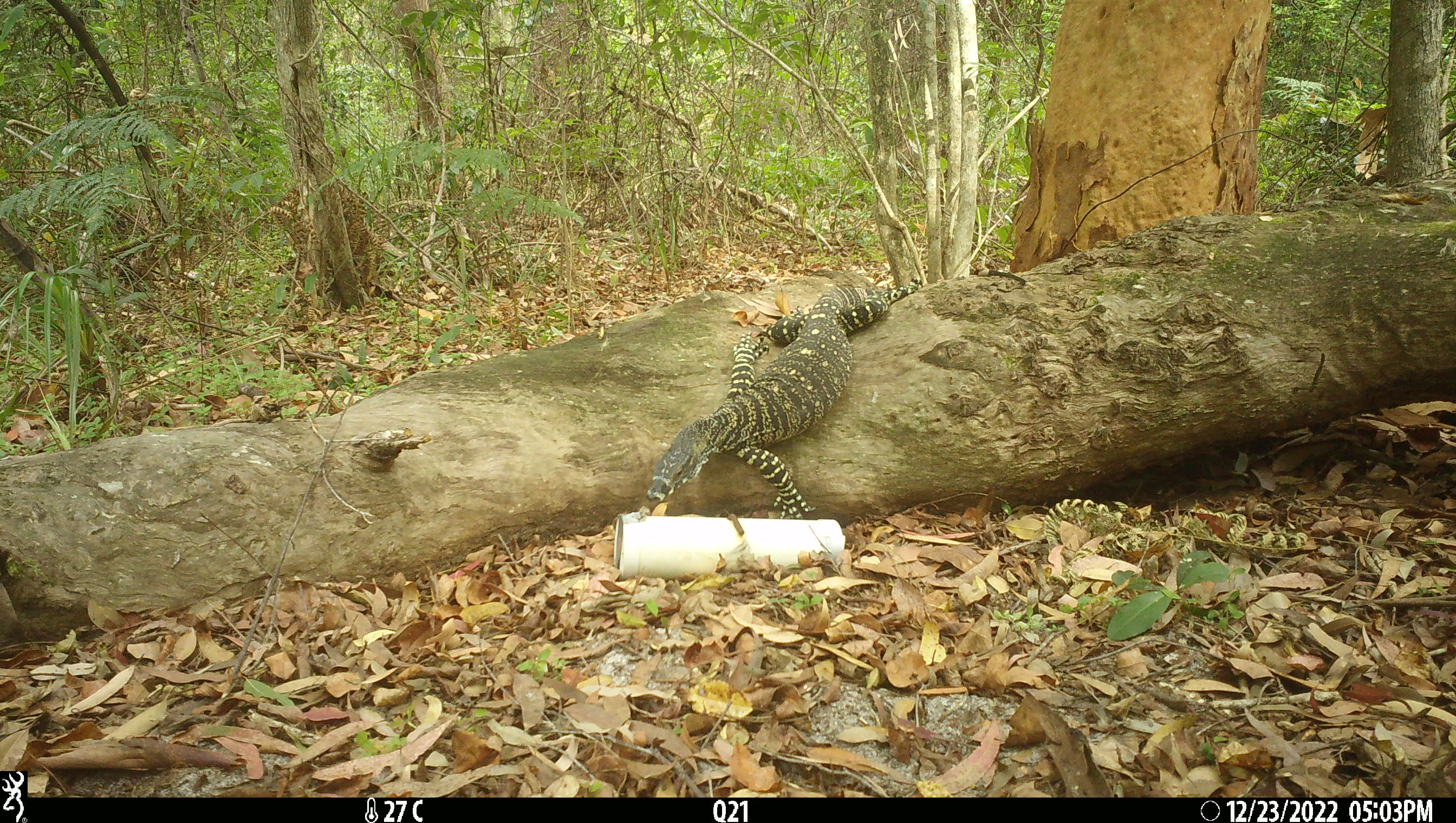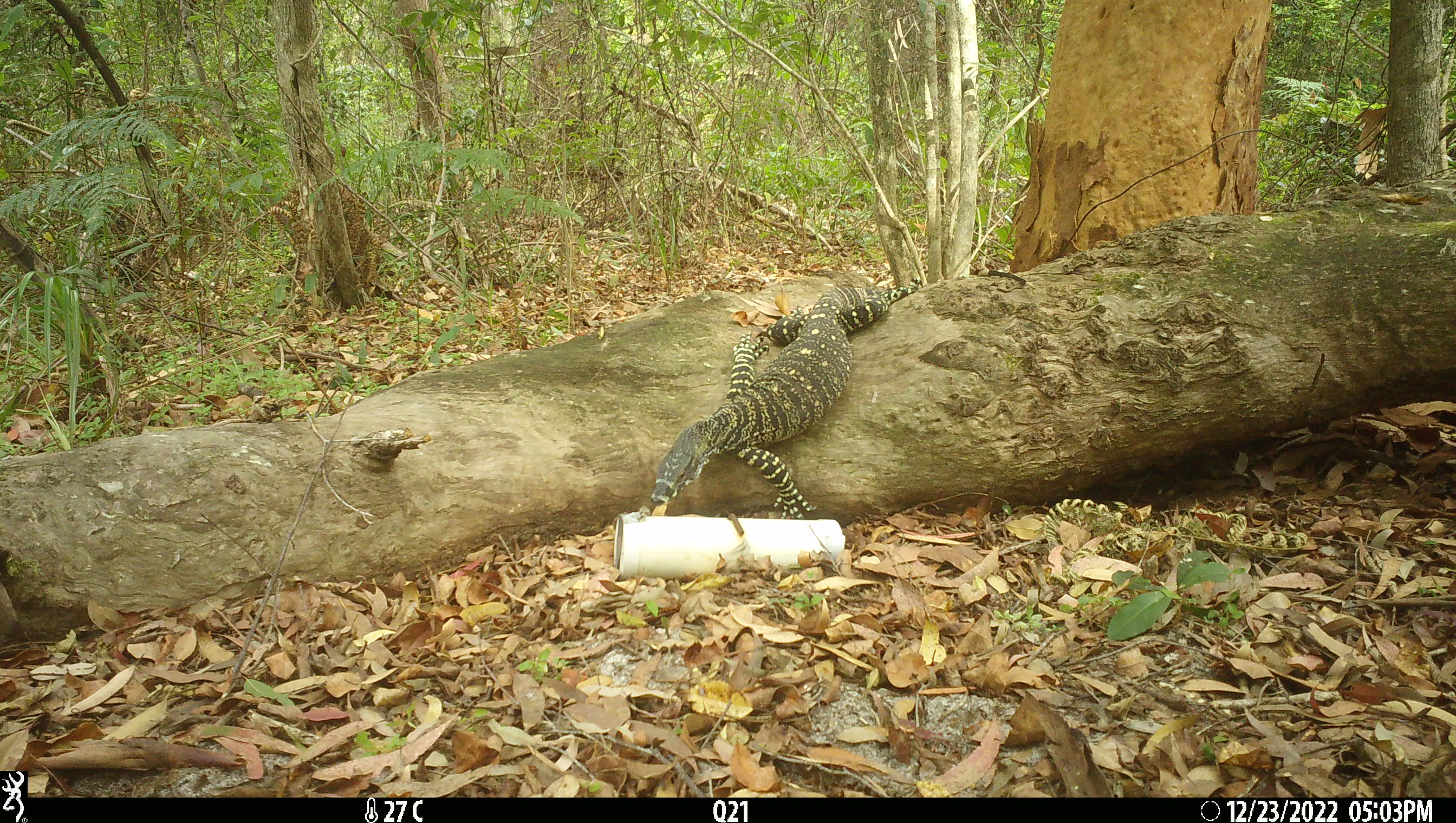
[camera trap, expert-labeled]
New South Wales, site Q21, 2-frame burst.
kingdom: Animalia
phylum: Chordata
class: Reptilia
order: Squamata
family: Varanidae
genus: Varanus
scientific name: Varanus varius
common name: lace monitor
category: goanna